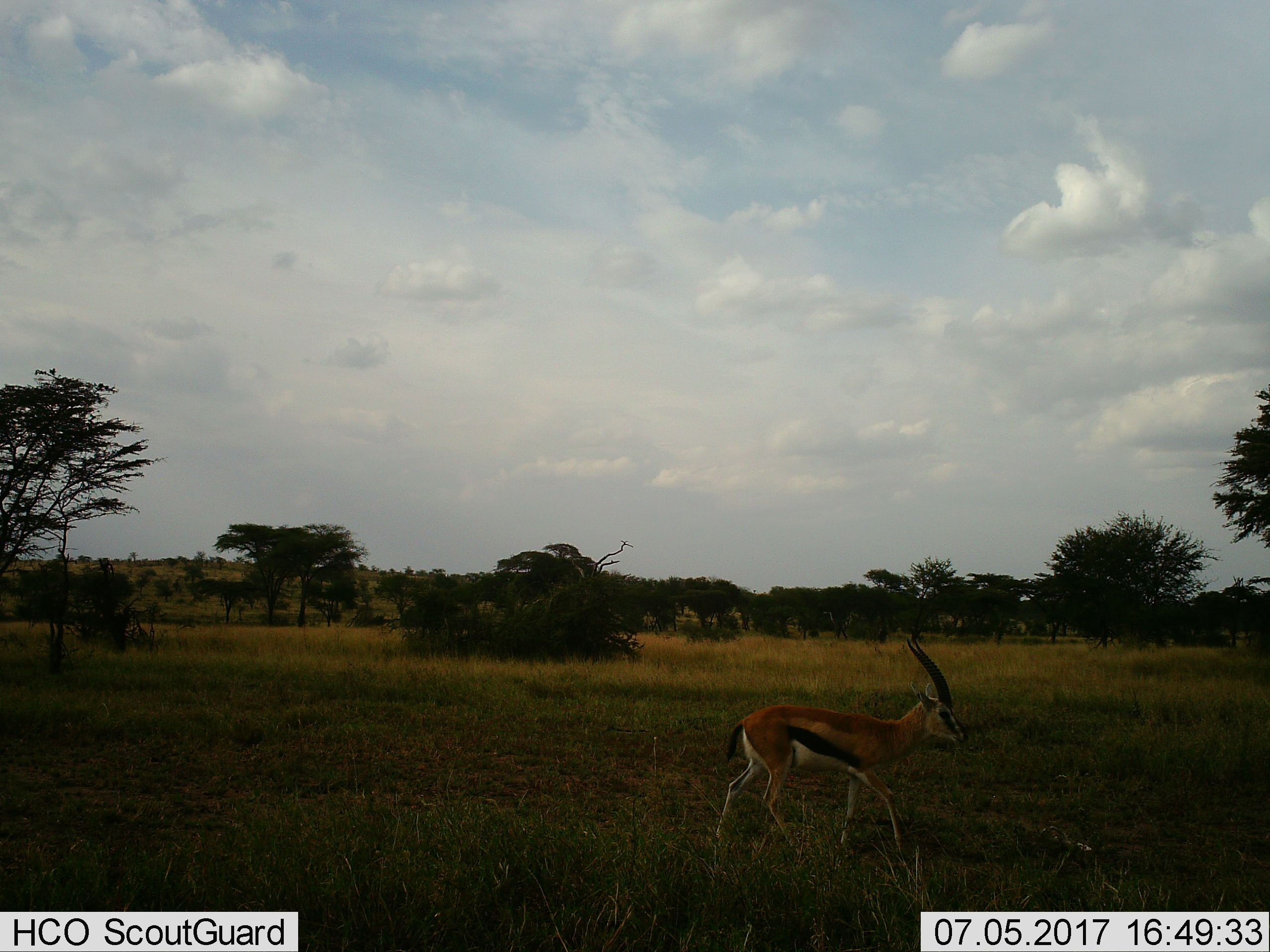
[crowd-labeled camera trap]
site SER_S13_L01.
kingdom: Animalia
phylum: Chordata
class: Mammalia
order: Artiodactyla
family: Bovidae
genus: Eudorcas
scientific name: Eudorcas thomsonii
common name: thomson's gazelle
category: gazellethomsons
Gazellethomsons (thomson's gazelle) (Eudorcas thomsonii), count 1. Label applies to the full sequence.